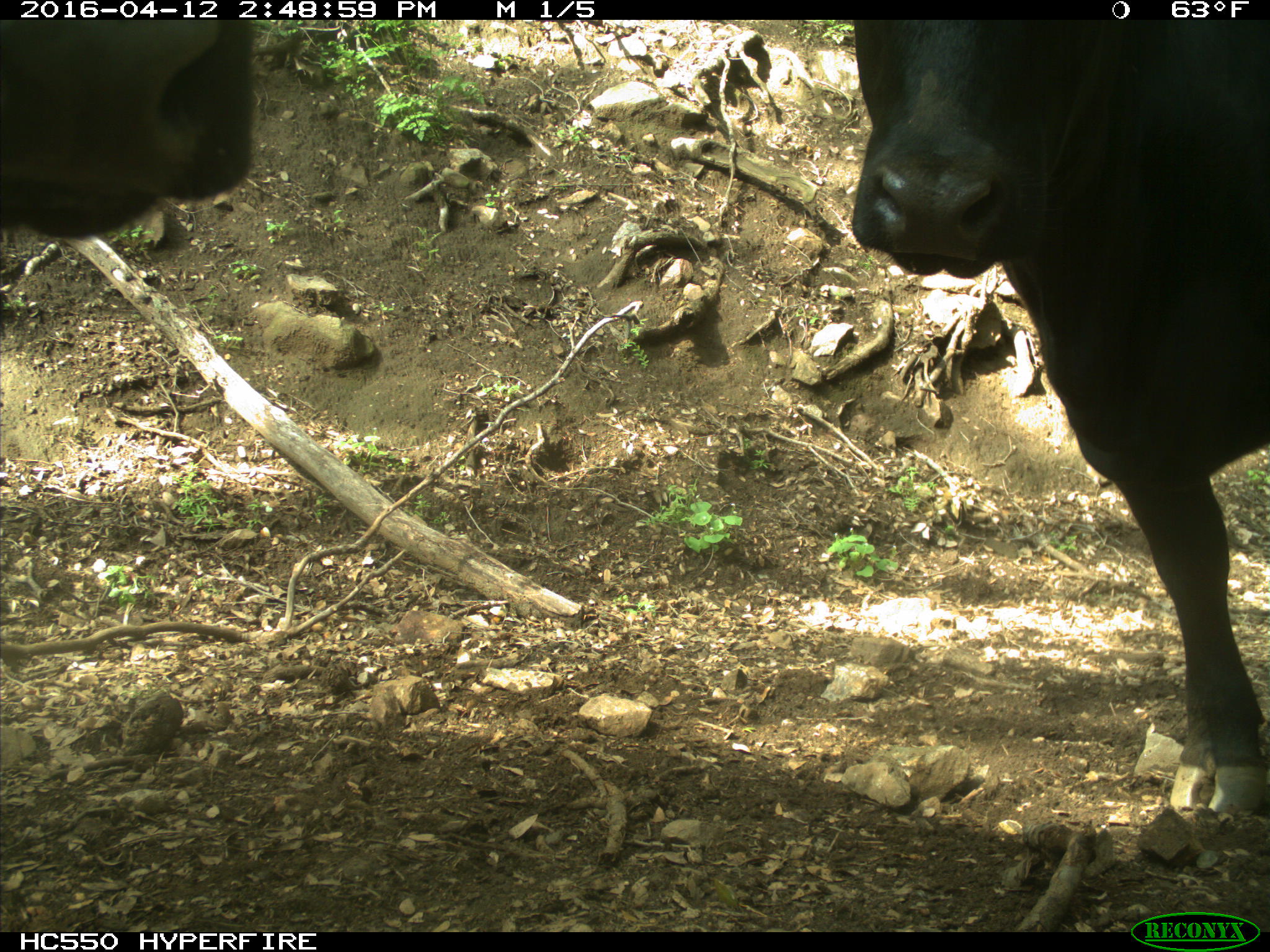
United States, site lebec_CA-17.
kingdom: Animalia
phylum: Chordata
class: Mammalia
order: Artiodactyla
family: Bovidae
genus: Bos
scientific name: Bos taurus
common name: domestic cow